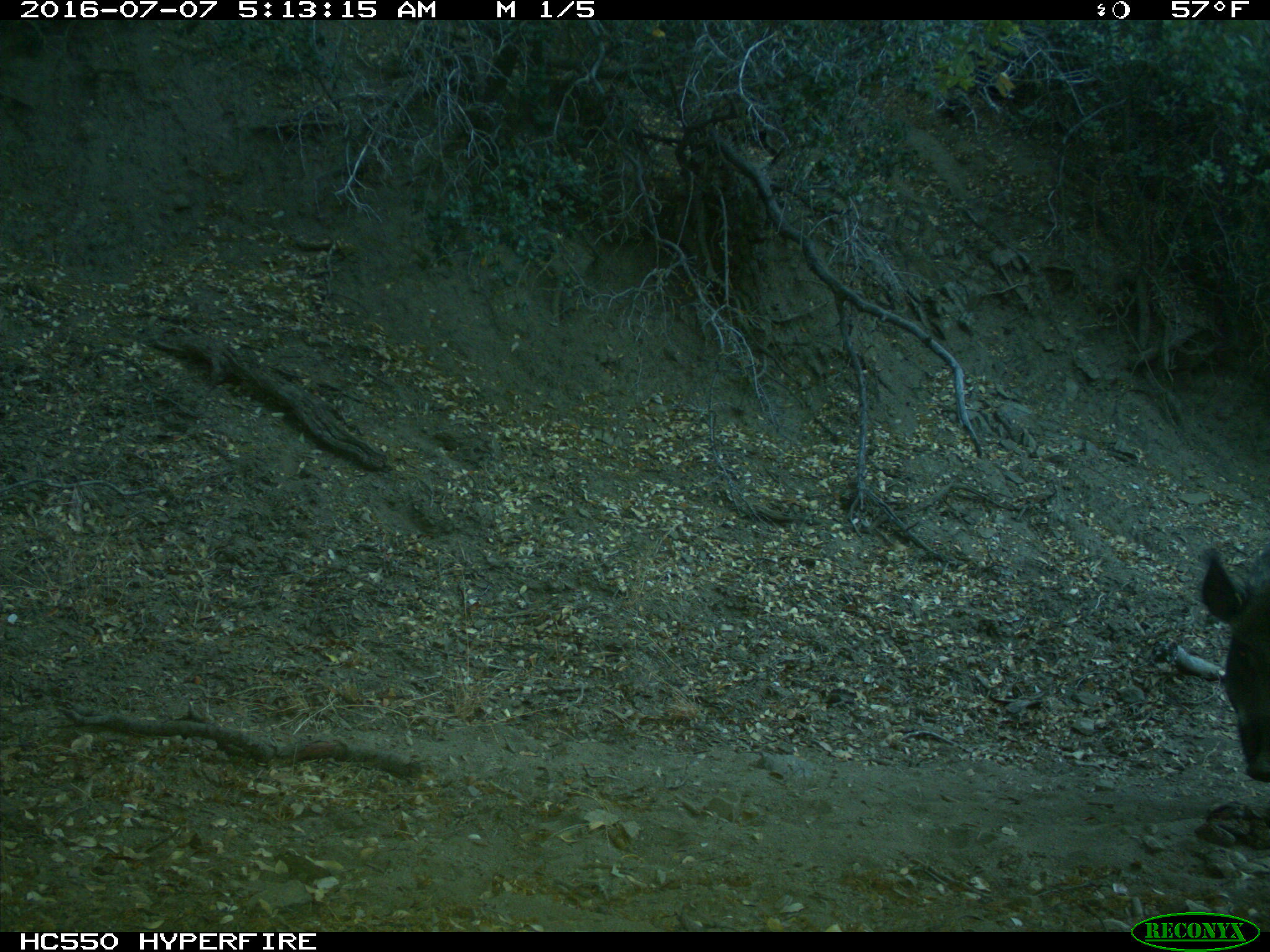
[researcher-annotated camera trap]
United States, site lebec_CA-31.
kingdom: Animalia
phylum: Chordata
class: Mammalia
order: Artiodactyla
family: Suidae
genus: Sus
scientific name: Sus scrofa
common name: wild boar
Sus scrofa (wild boar).